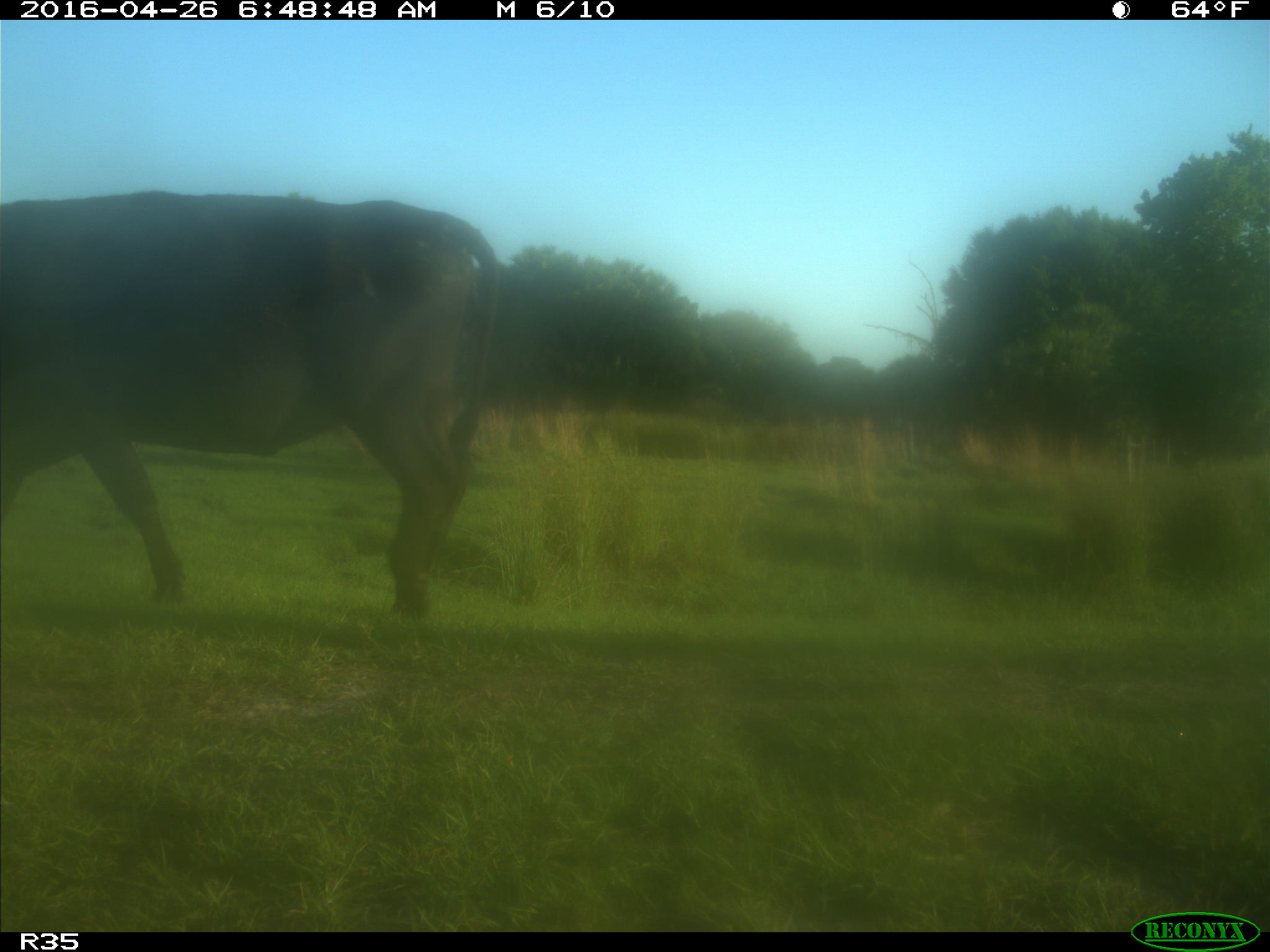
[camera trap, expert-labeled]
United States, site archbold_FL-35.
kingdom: Animalia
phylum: Chordata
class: Mammalia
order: Artiodactyla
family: Bovidae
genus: Bos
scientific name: Bos taurus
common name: domestic cow